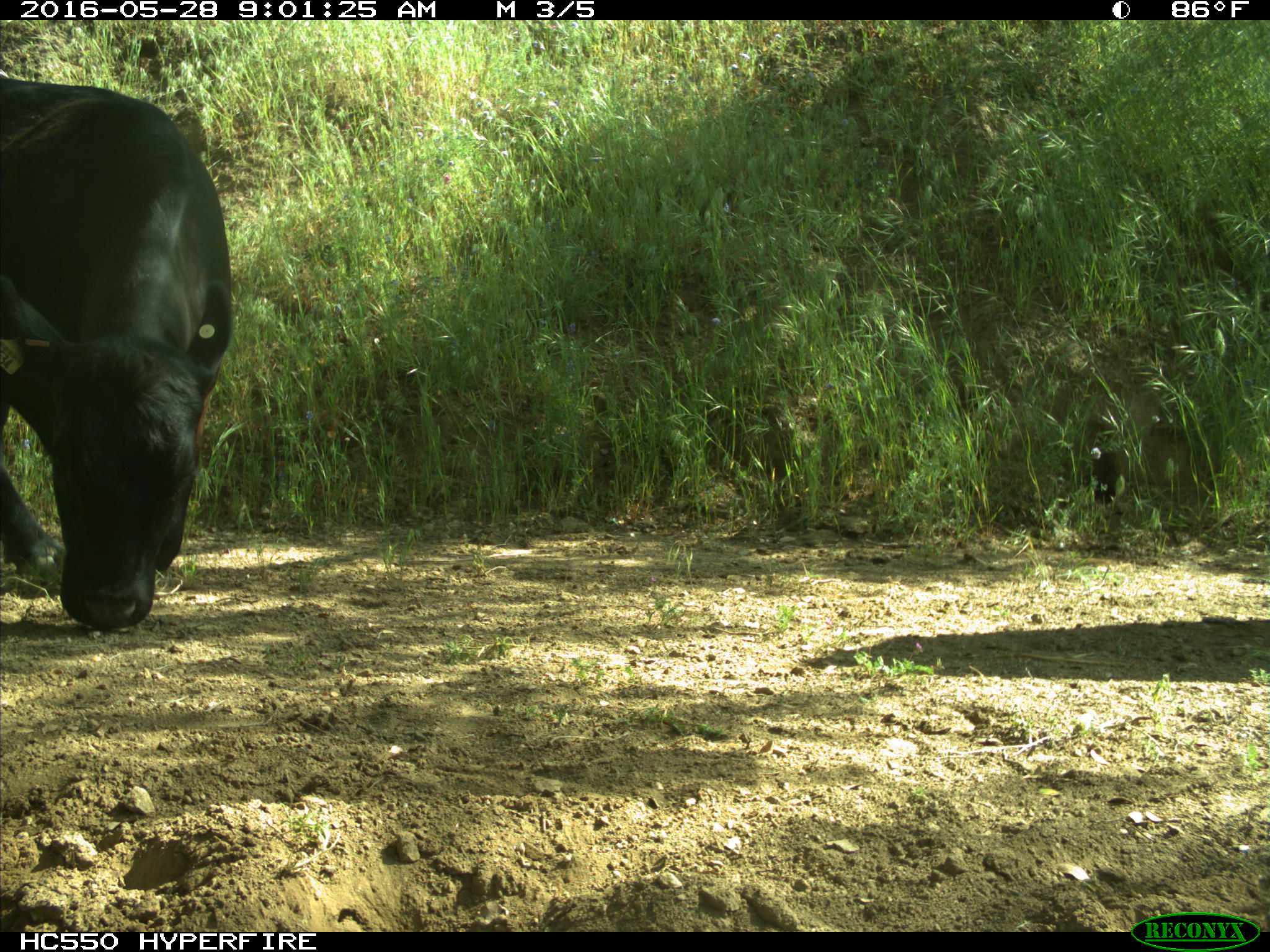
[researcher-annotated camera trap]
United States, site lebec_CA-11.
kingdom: Animalia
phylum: Chordata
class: Mammalia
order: Artiodactyla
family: Bovidae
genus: Bos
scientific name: Bos taurus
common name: domestic cow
Bos taurus (domestic cow).